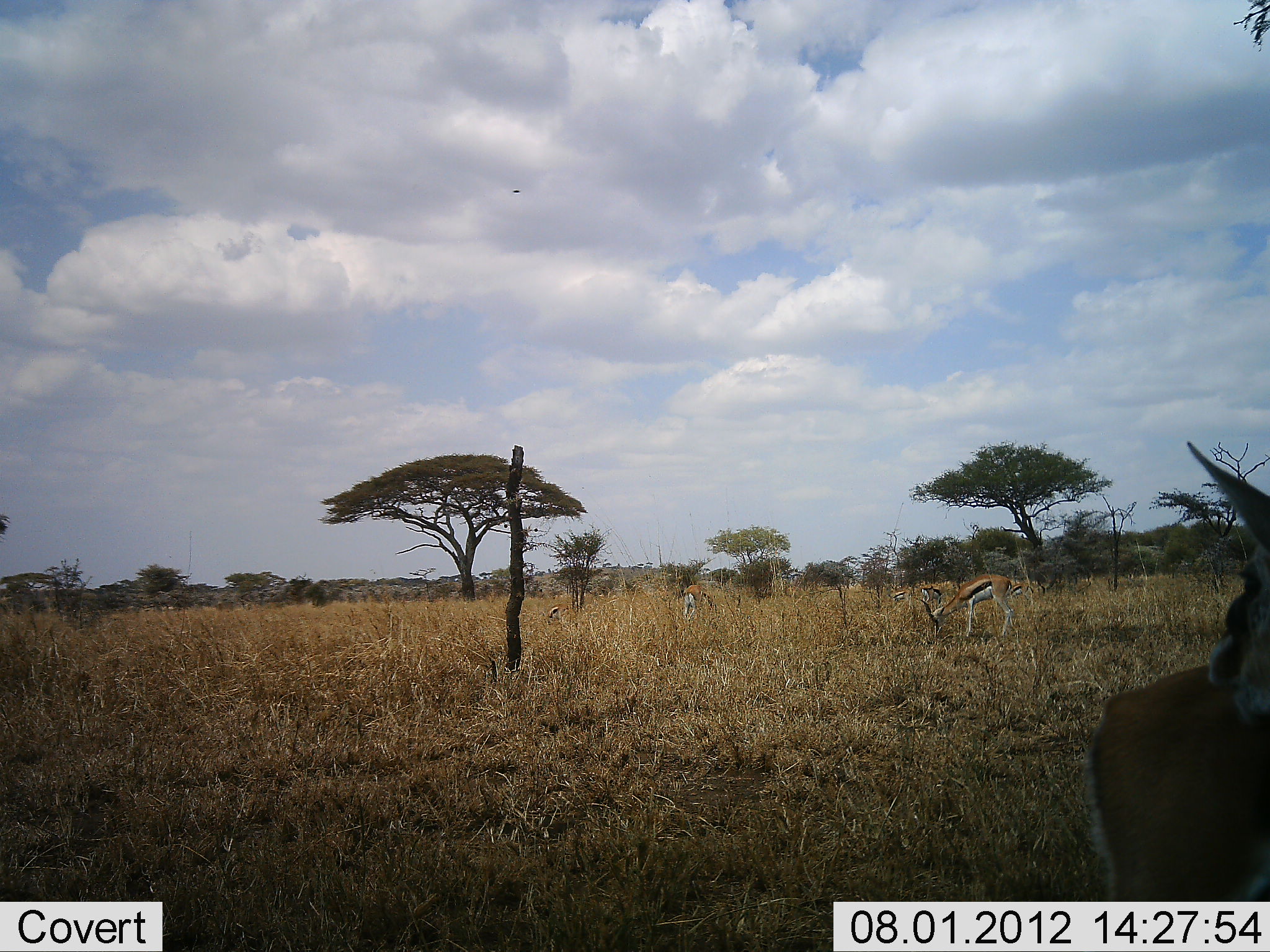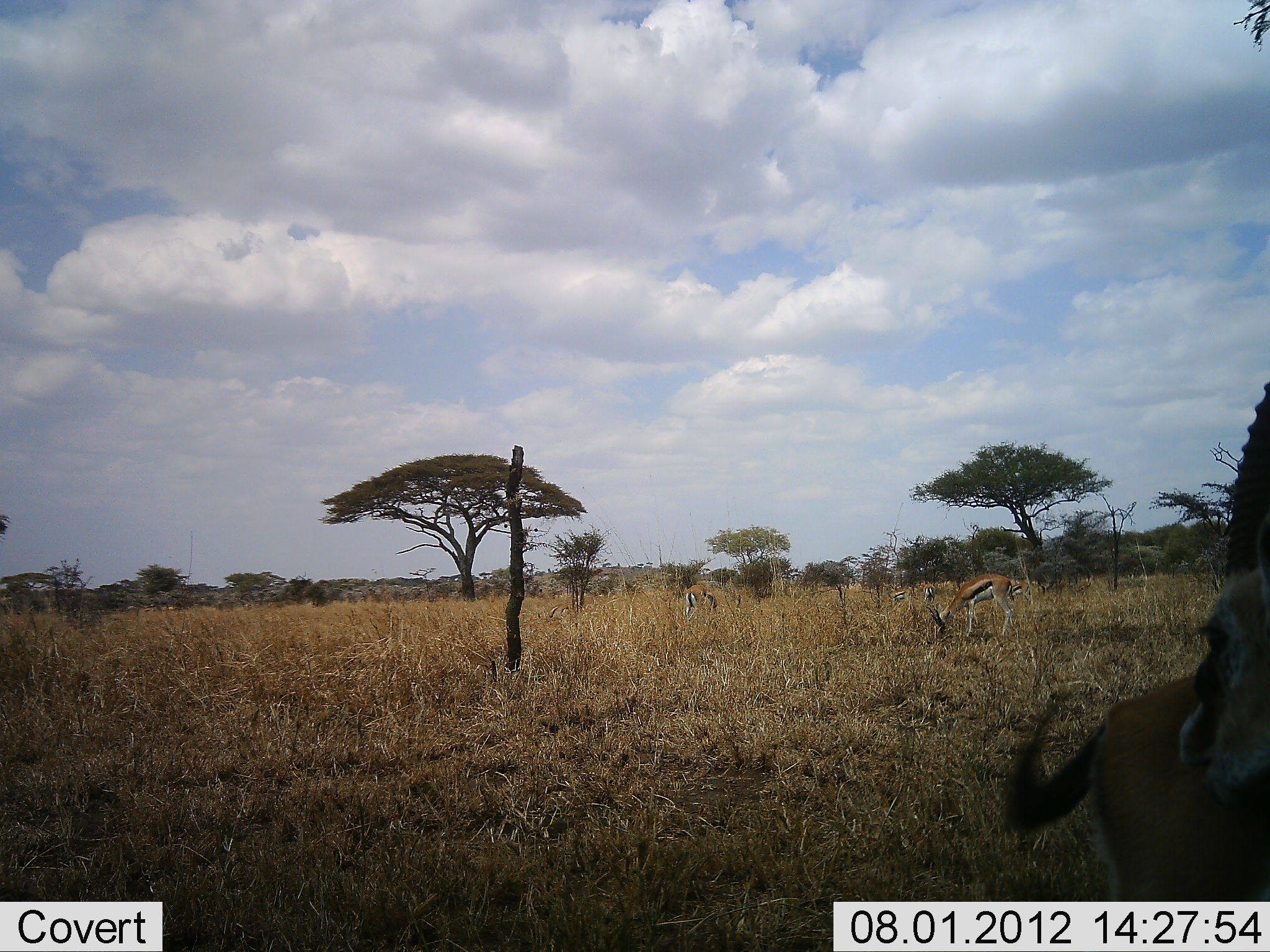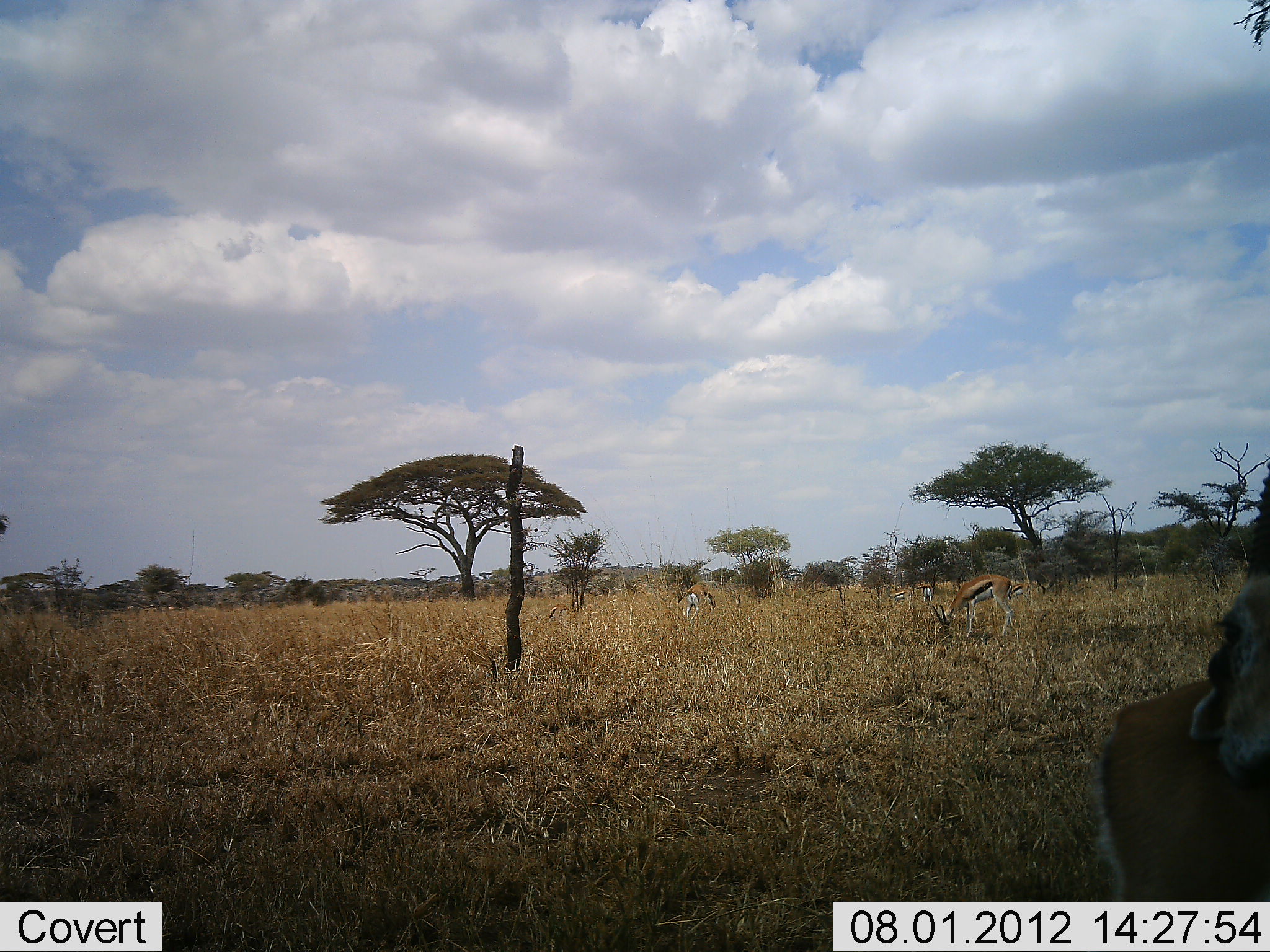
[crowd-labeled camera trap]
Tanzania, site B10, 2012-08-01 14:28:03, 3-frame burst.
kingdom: Animalia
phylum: Chordata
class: Mammalia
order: Artiodactyla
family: Bovidae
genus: Eudorcas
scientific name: Eudorcas thomsonii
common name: thomson's gazelle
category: gazellethomsons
Gazellethomsons (thomson's gazelle) (Eudorcas thomsonii), count 6. Behavior (volunteer vote fractions): standing 70%, resting 0%, moving 0%, interacting 20%. Young present (vote fraction): 10%. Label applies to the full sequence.